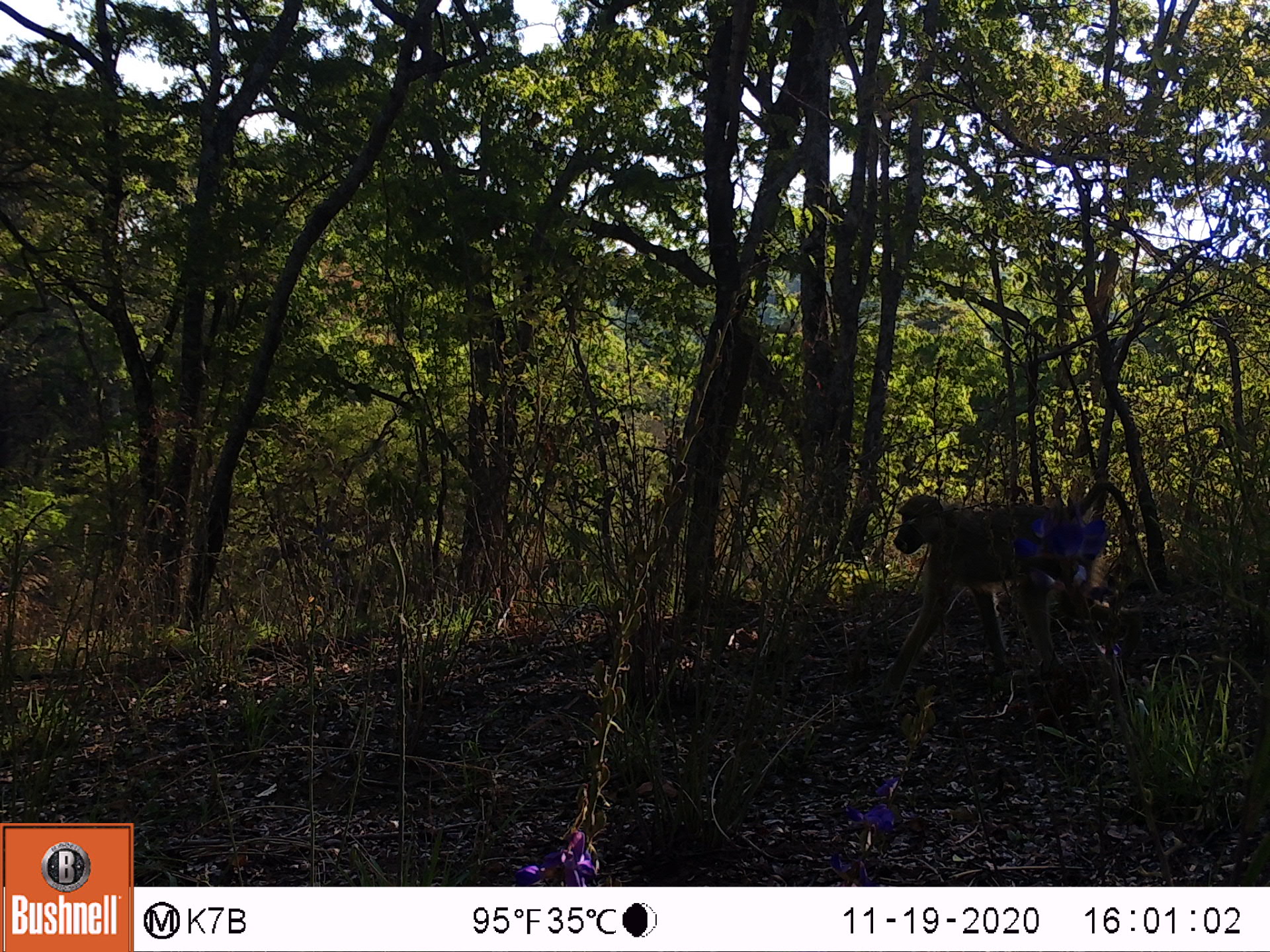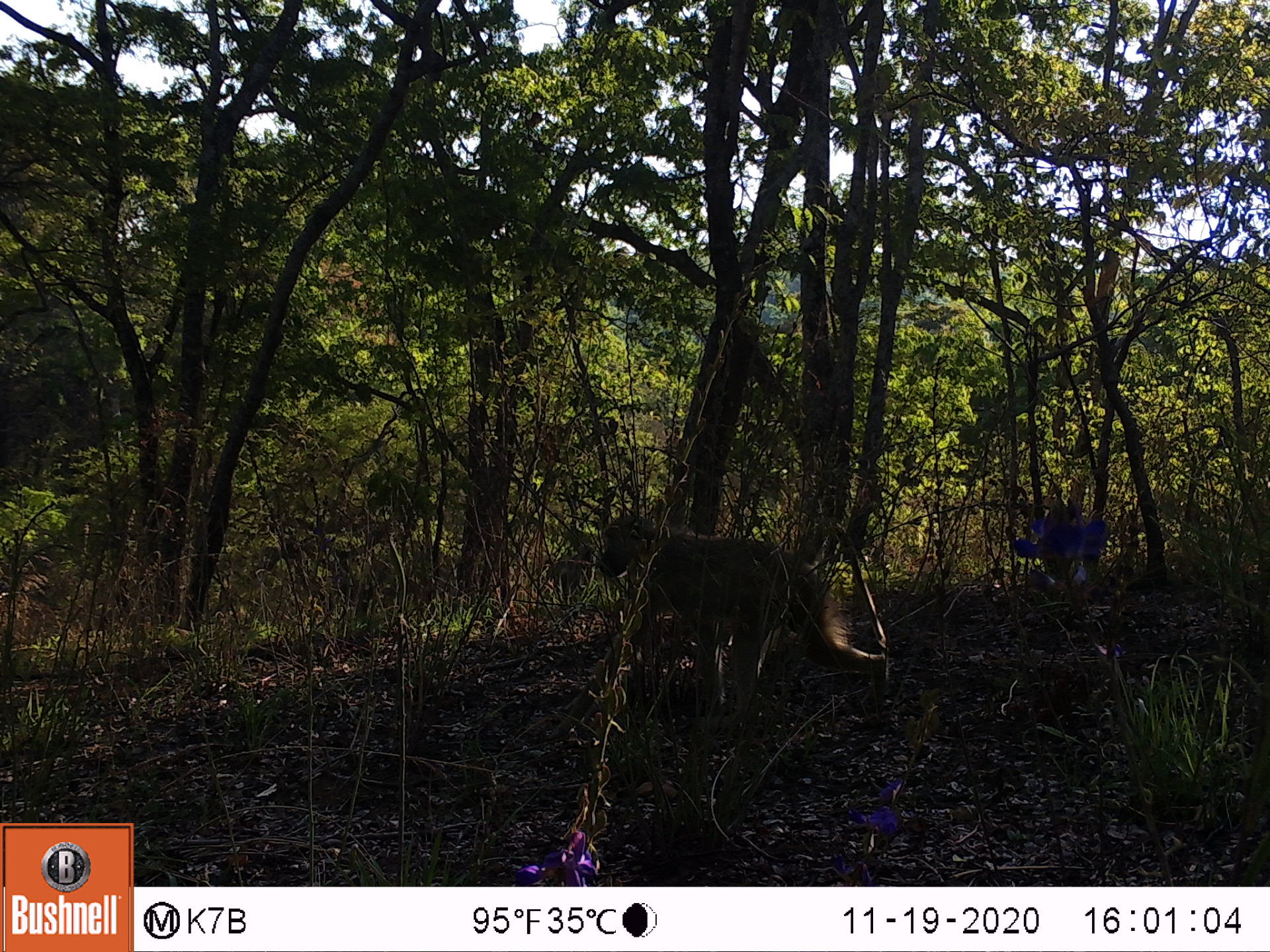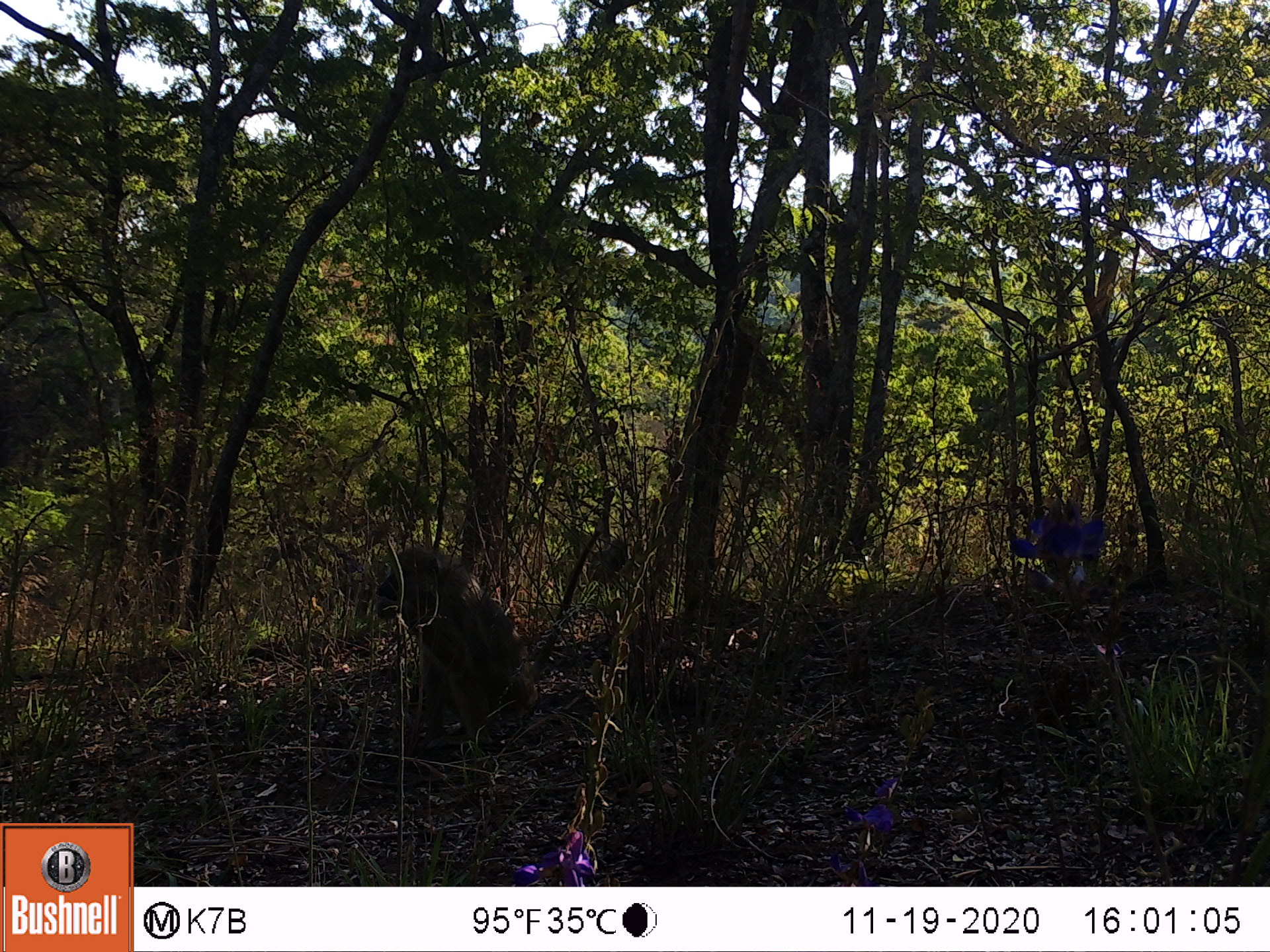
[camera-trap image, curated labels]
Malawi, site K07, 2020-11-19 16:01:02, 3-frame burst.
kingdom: Animalia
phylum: Chordata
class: Mammalia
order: Primates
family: Cercopithecidae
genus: Papio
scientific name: Papio cynocephalus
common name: yellow baboon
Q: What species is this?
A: Yellow baboon (Papio cynocephalus).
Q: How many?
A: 1.